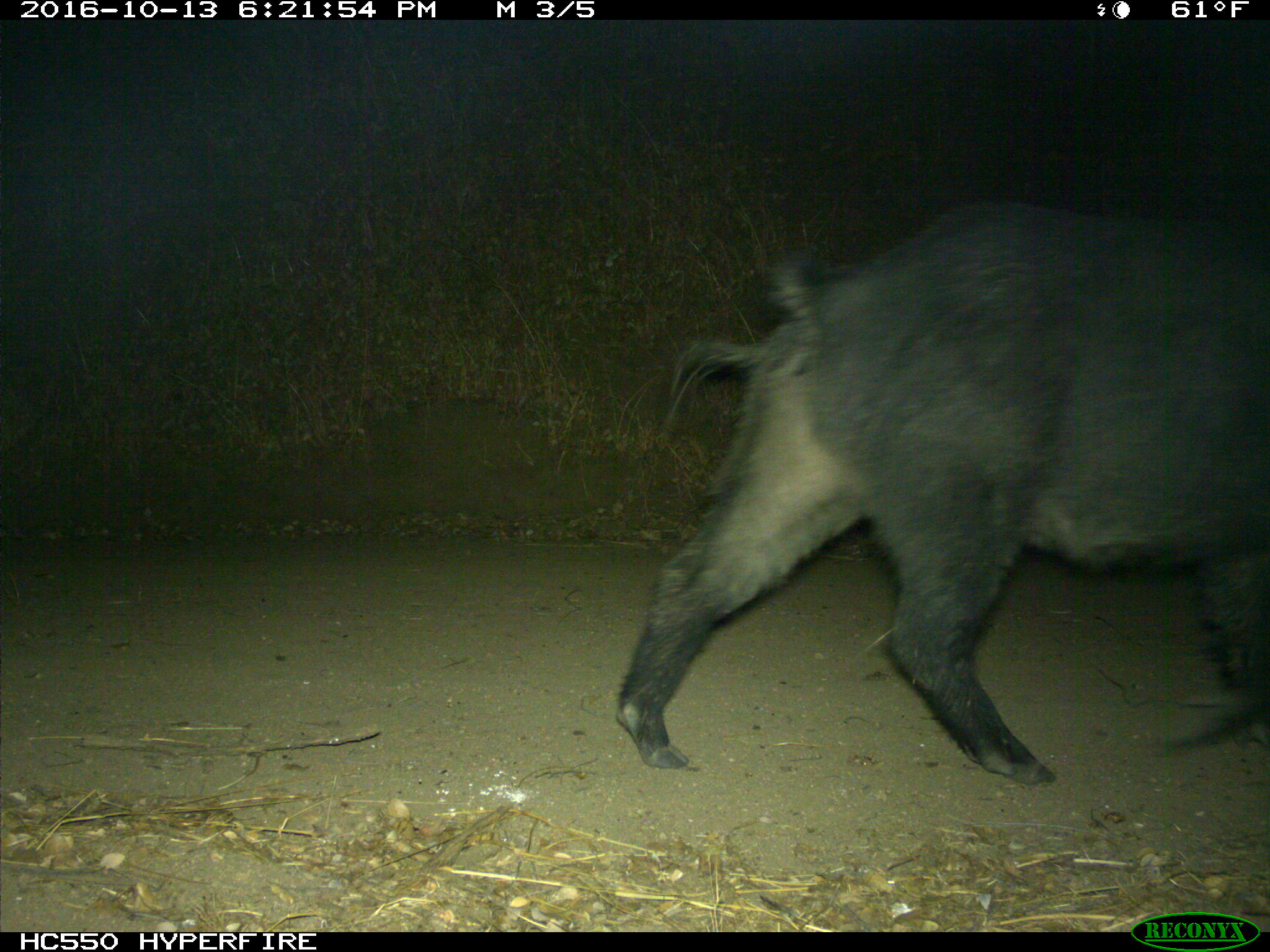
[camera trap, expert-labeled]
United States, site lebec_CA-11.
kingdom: Animalia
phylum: Chordata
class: Mammalia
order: Artiodactyla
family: Suidae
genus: Sus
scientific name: Sus scrofa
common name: wild boar